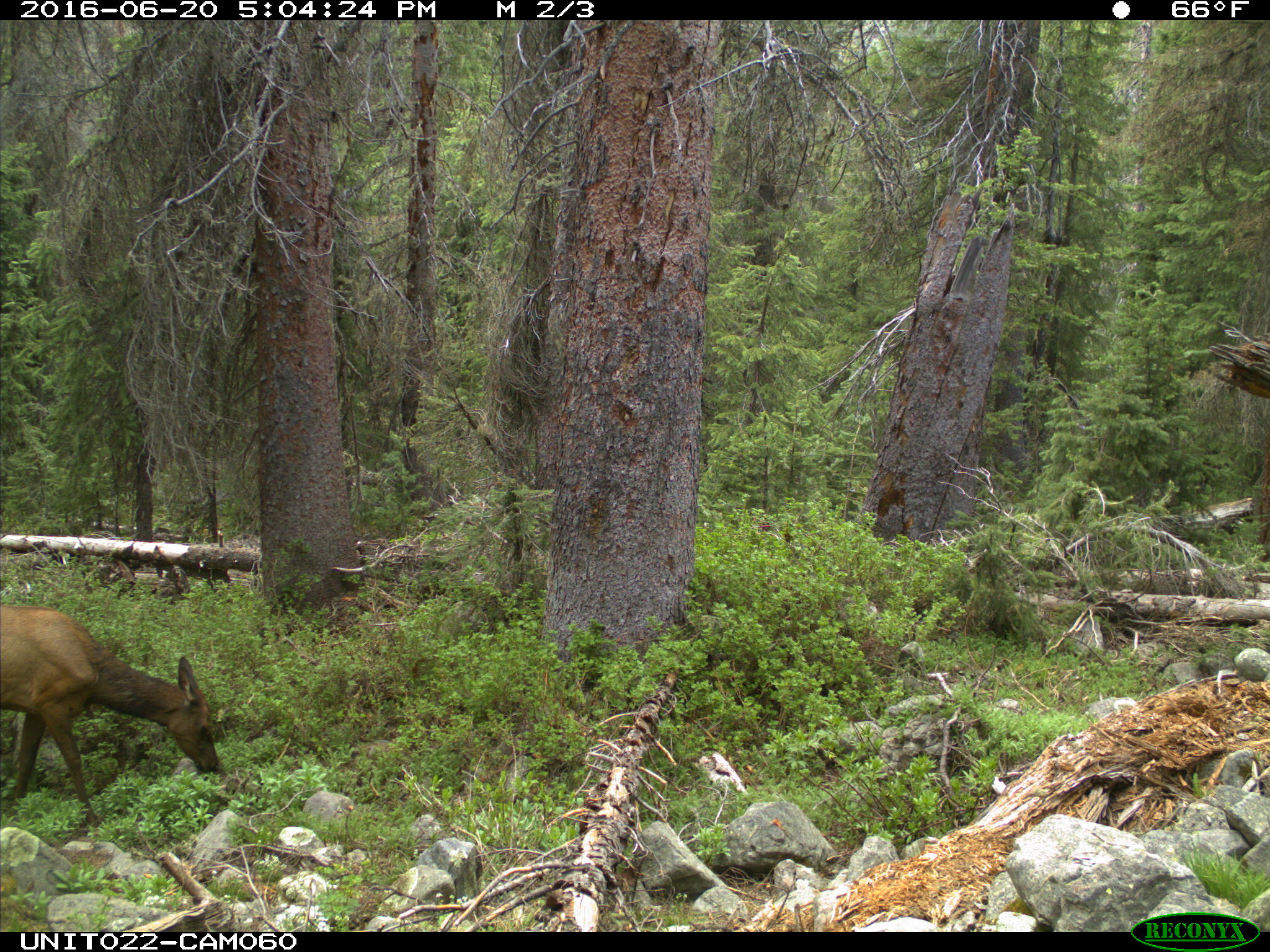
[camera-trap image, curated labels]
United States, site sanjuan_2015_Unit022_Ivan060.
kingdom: Animalia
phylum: Chordata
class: Mammalia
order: Artiodactyla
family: Cervidae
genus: Cervus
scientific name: Cervus elaphus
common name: red deer